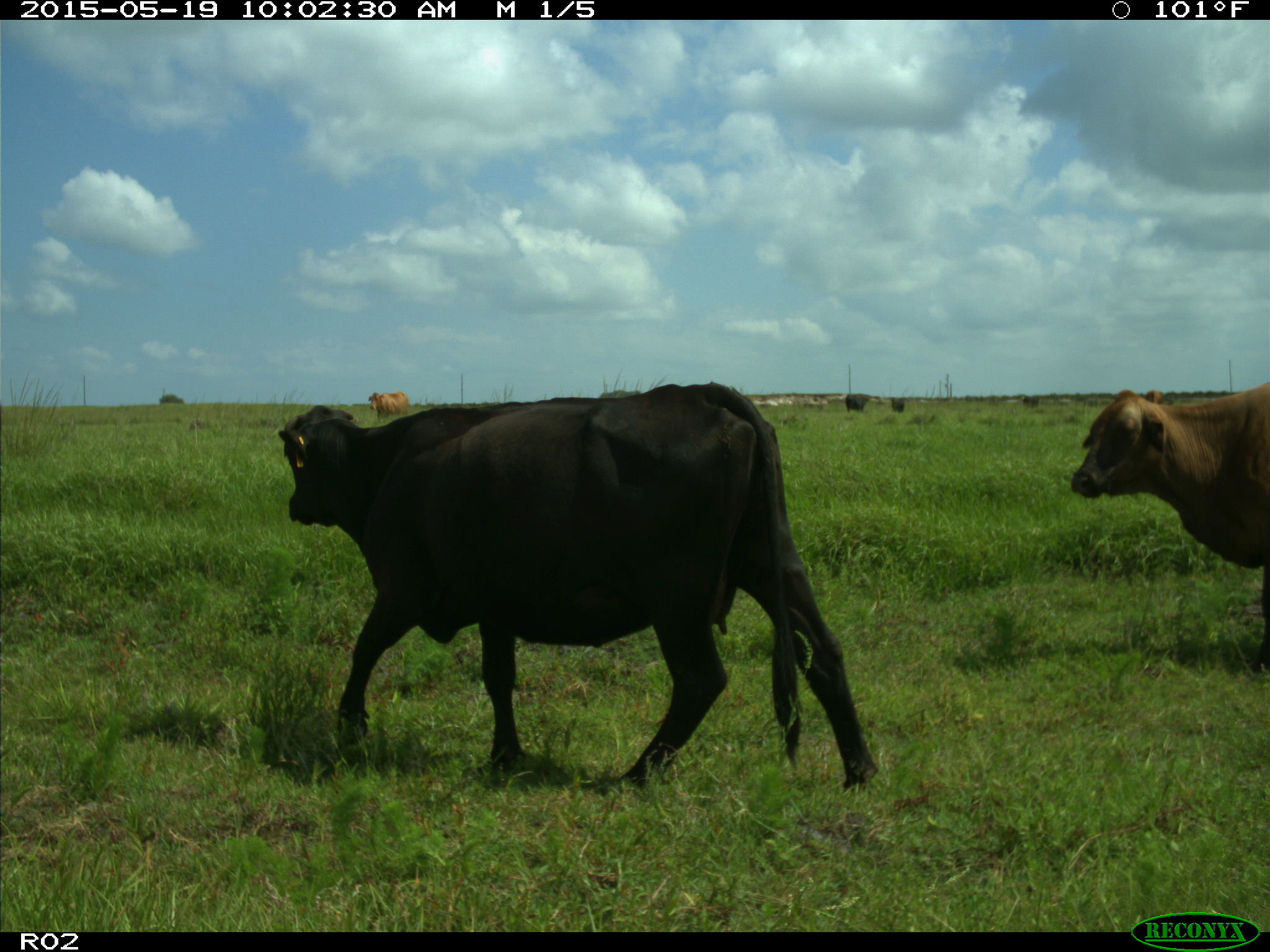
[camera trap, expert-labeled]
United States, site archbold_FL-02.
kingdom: Animalia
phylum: Chordata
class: Mammalia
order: Artiodactyla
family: Bovidae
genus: Bos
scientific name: Bos taurus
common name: domestic cow